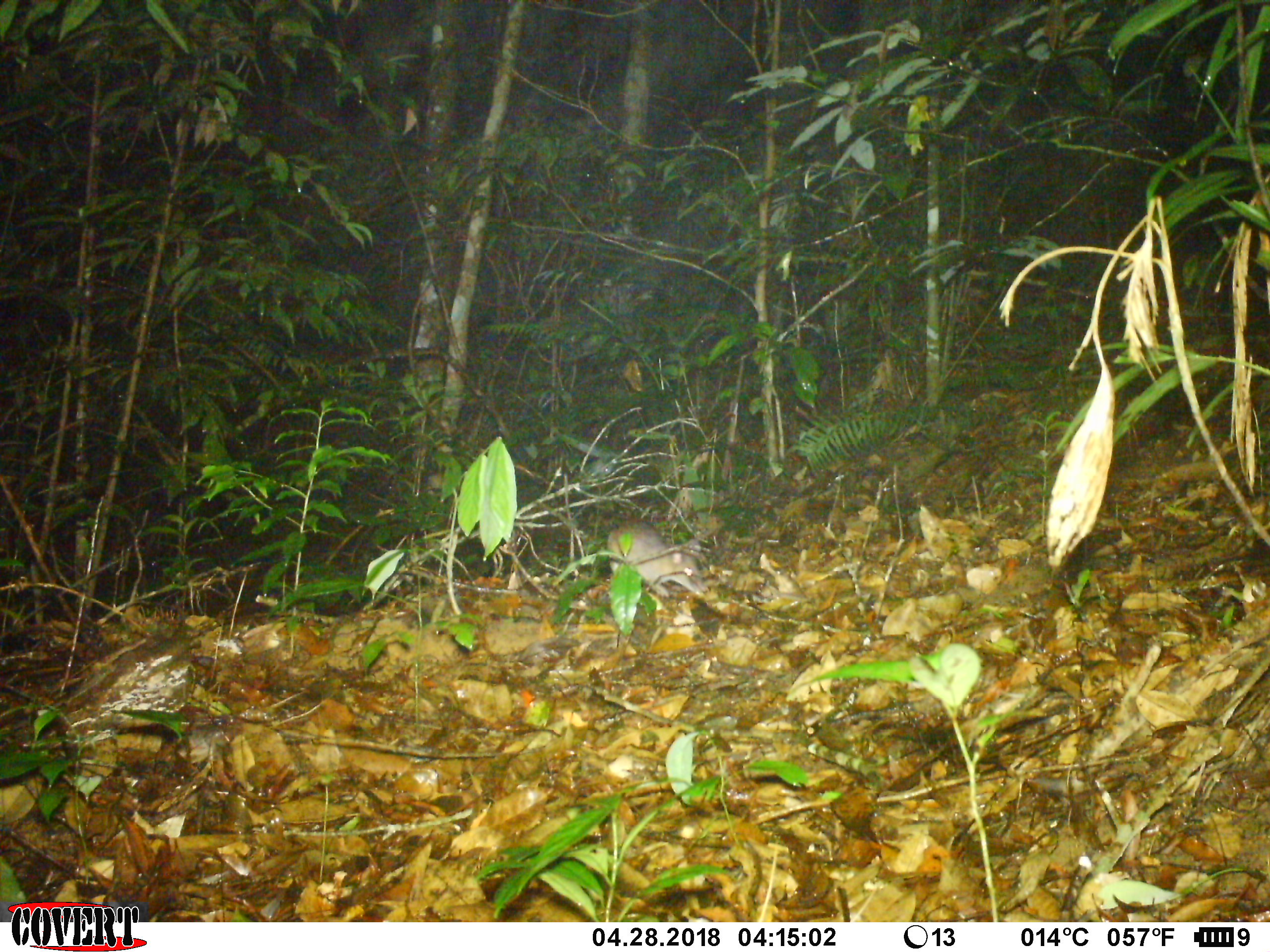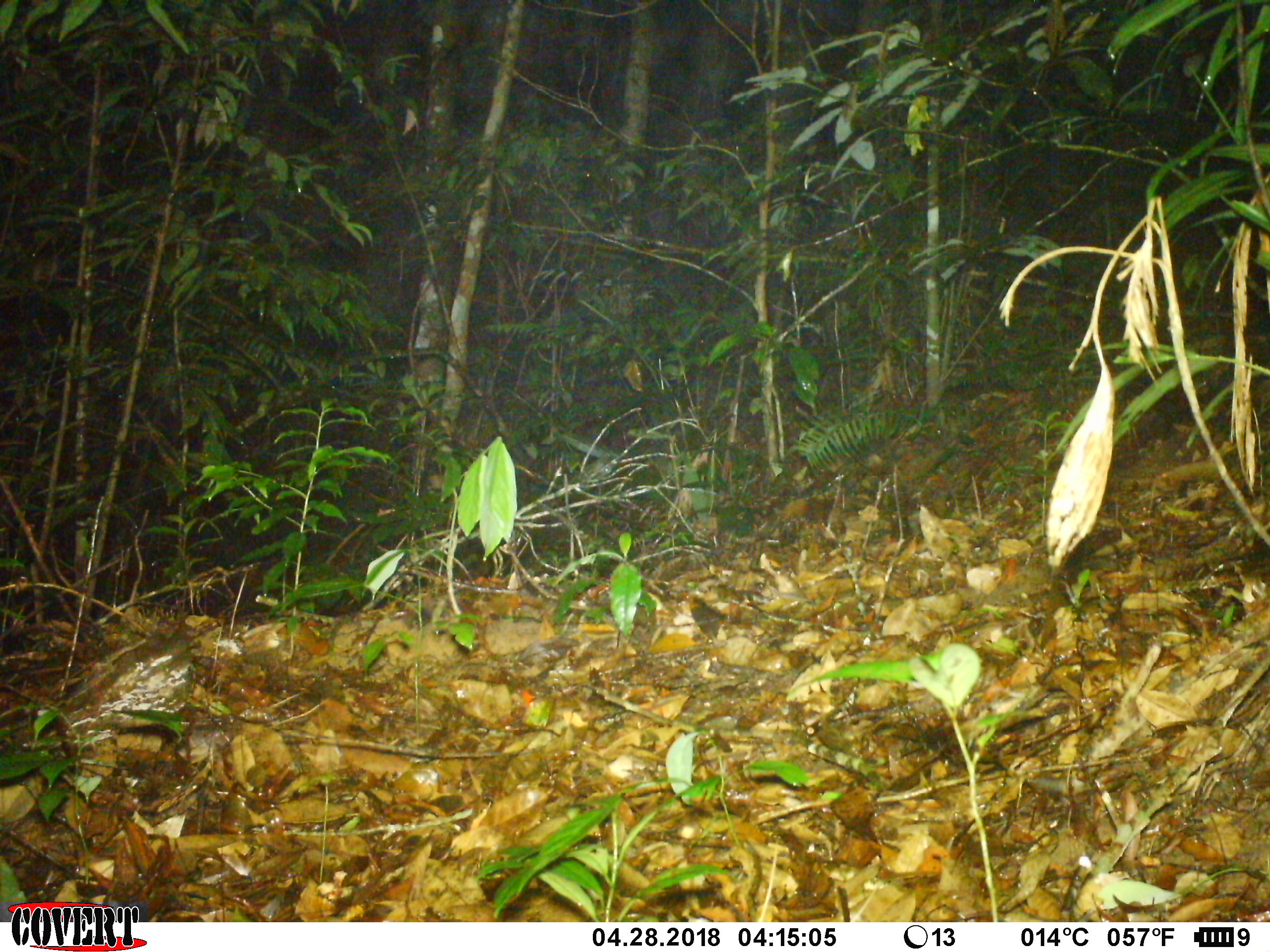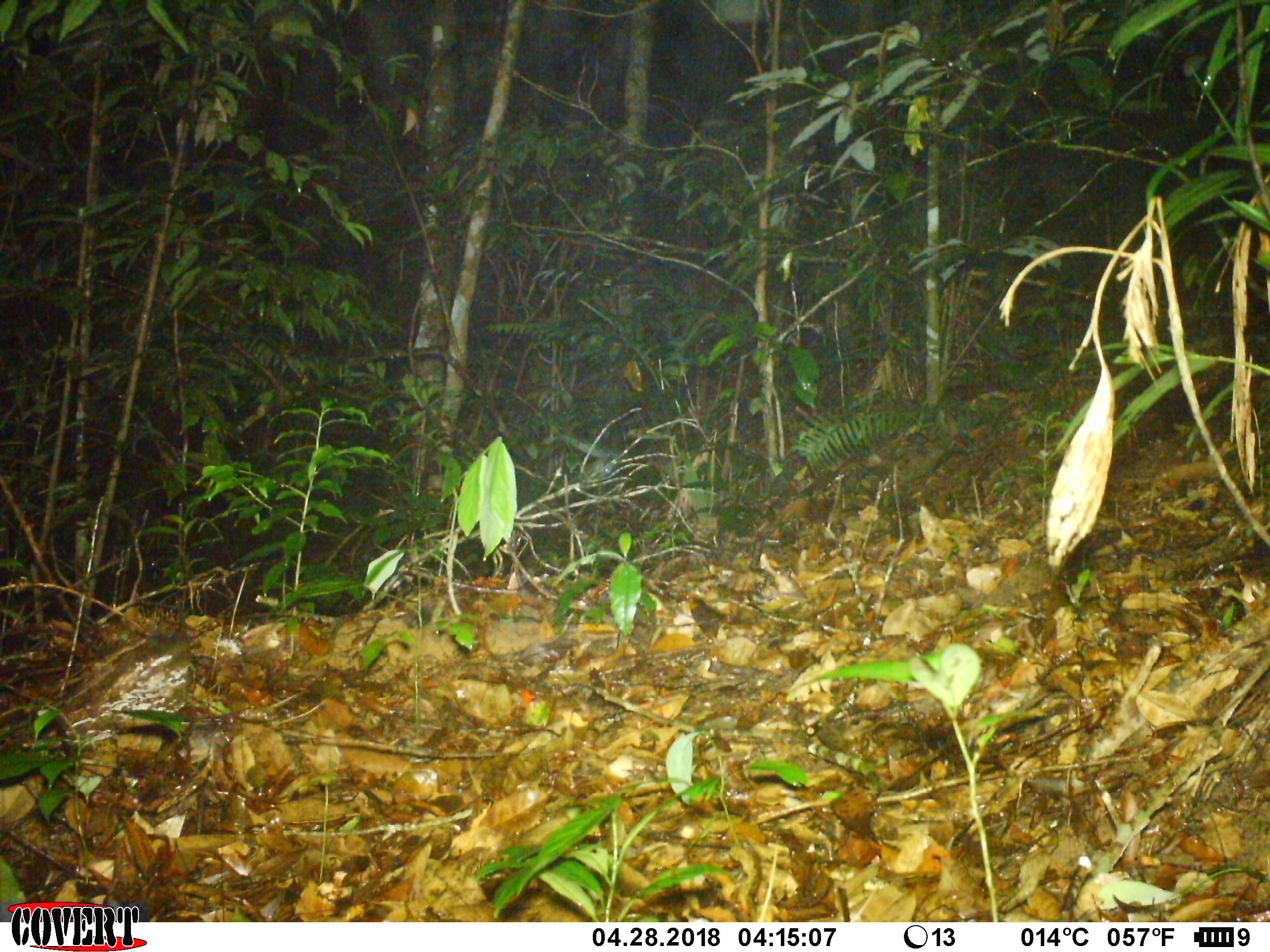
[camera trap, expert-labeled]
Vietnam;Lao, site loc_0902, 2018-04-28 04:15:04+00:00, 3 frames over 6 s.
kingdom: Animalia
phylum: Chordata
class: Mammalia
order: Rodentia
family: Muridae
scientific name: Muridae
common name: old-world mice and rats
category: unidentified murid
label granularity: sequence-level